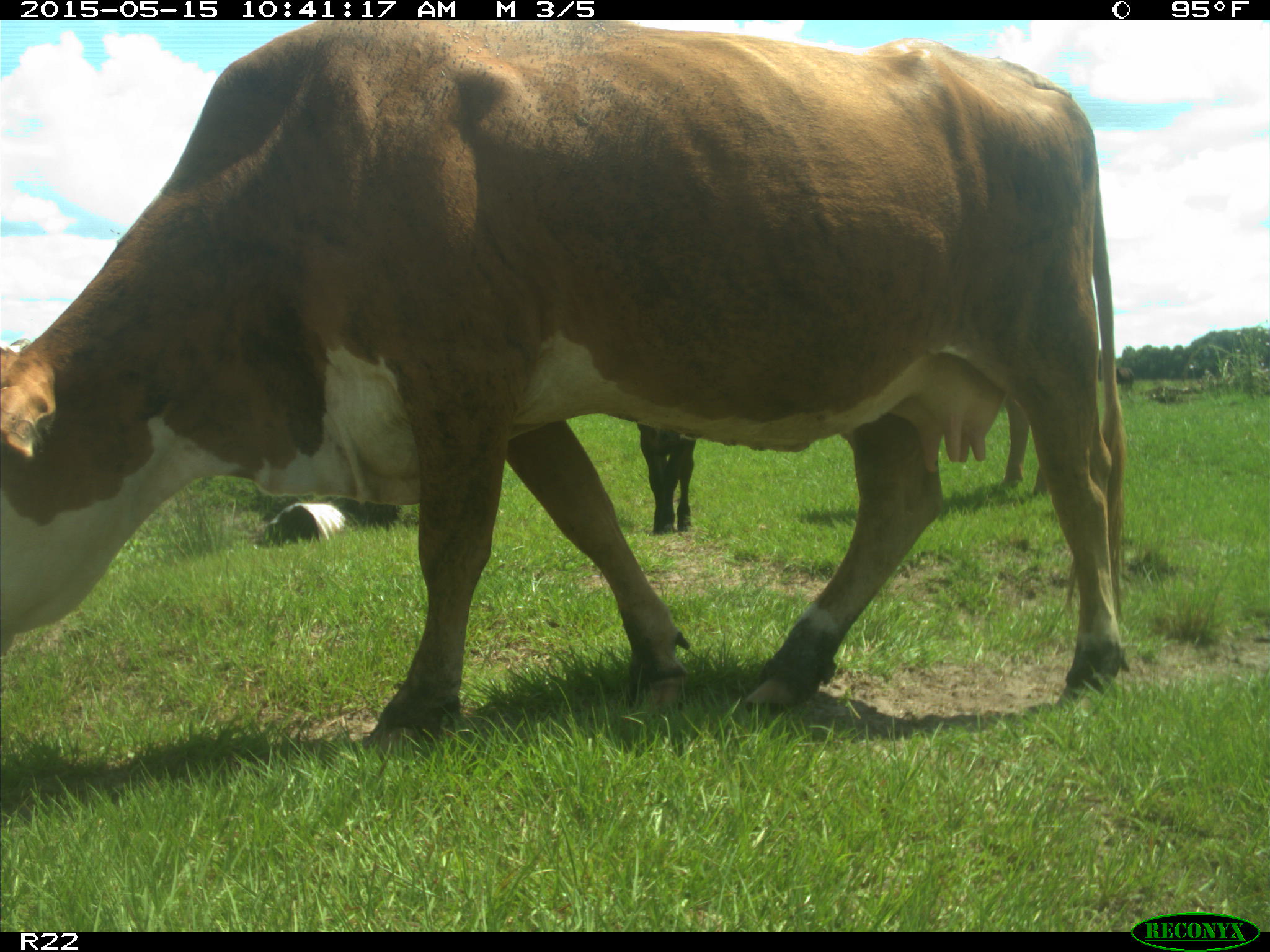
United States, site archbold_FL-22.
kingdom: Animalia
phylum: Chordata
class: Mammalia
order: Artiodactyla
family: Bovidae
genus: Bos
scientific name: Bos taurus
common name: domestic cow